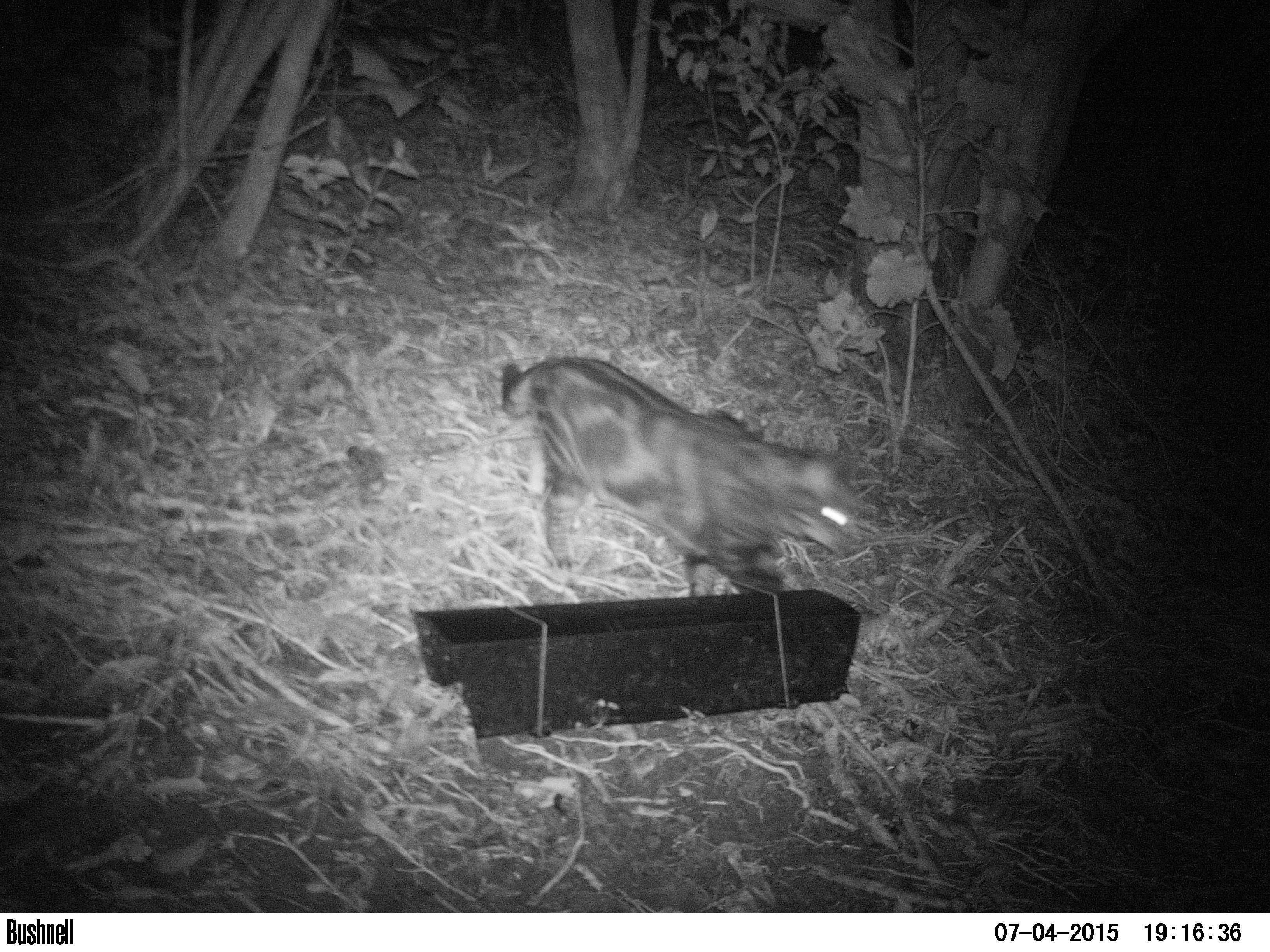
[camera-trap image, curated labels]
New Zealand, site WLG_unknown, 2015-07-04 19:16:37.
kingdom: Animalia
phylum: Chordata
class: Mammalia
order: Carnivora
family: Felidae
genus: Felis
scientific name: Felis catus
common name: domestic cat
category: cat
Cat (domestic cat) (Felis catus).